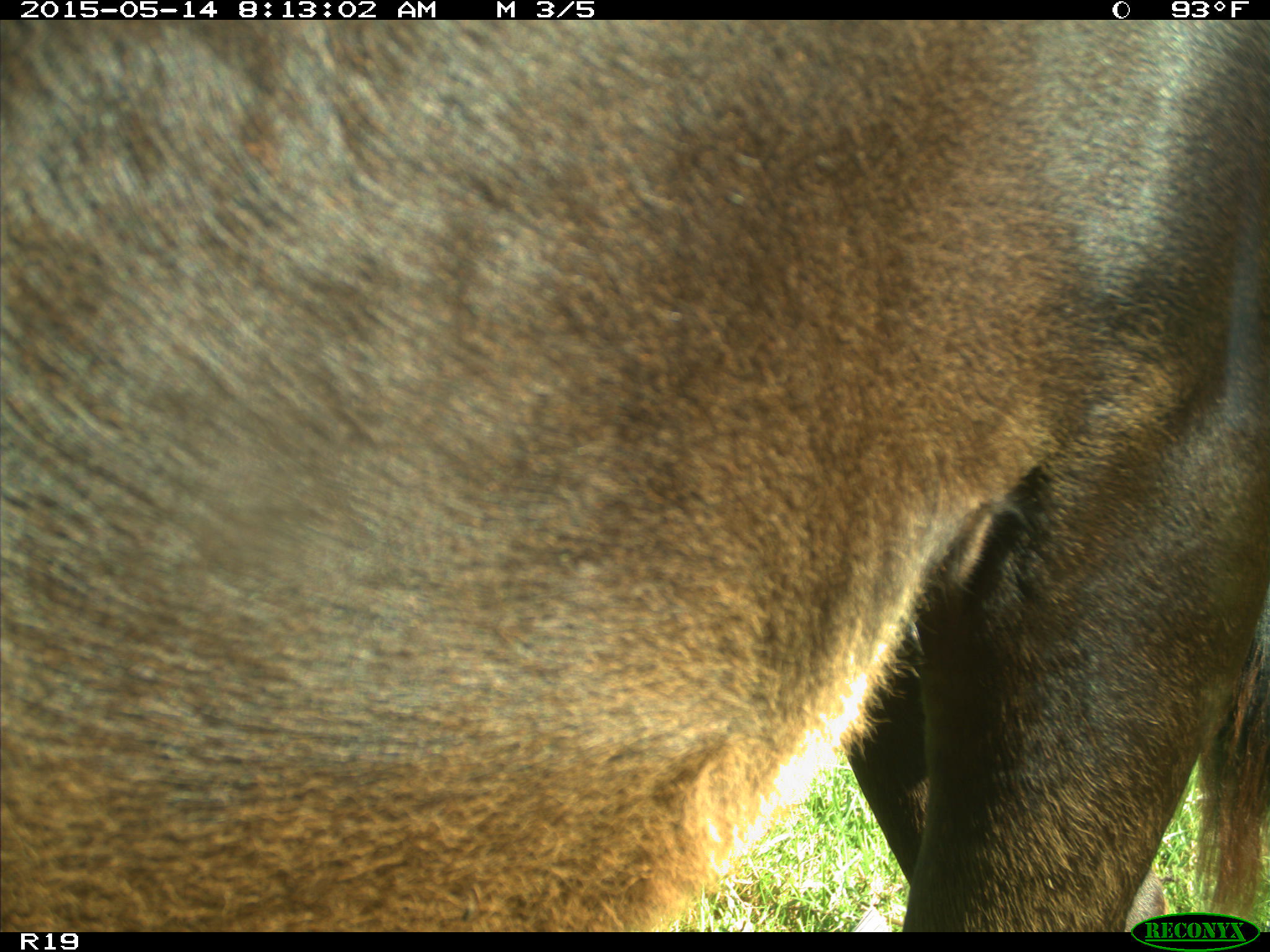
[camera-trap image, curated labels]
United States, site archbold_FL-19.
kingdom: Animalia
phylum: Chordata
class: Mammalia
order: Artiodactyla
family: Bovidae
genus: Bos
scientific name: Bos taurus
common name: domestic cow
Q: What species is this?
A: Bos taurus (domestic cow).